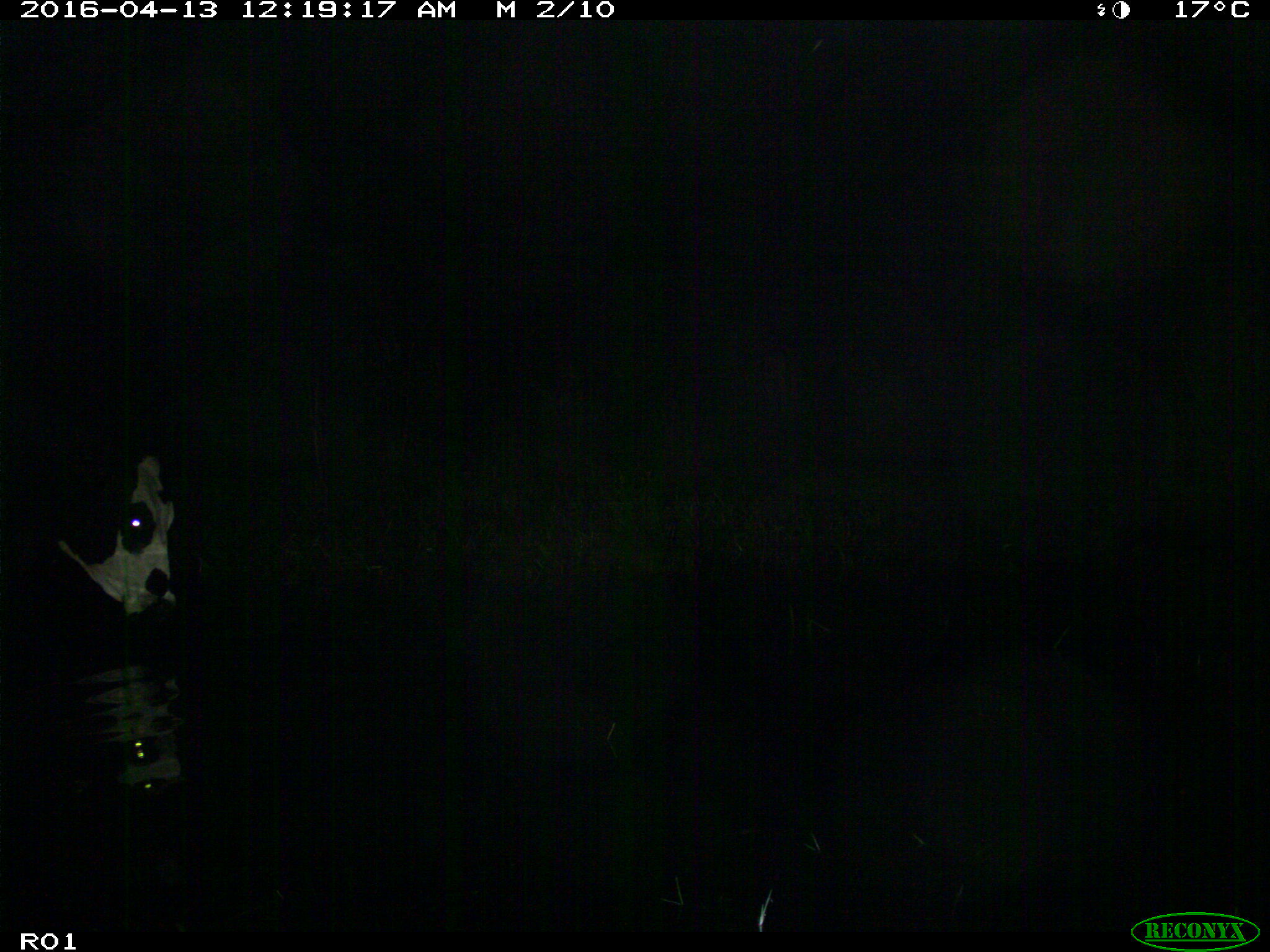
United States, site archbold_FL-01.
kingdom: Animalia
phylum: Chordata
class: Mammalia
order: Artiodactyla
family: Bovidae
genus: Bos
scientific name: Bos taurus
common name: domestic cow